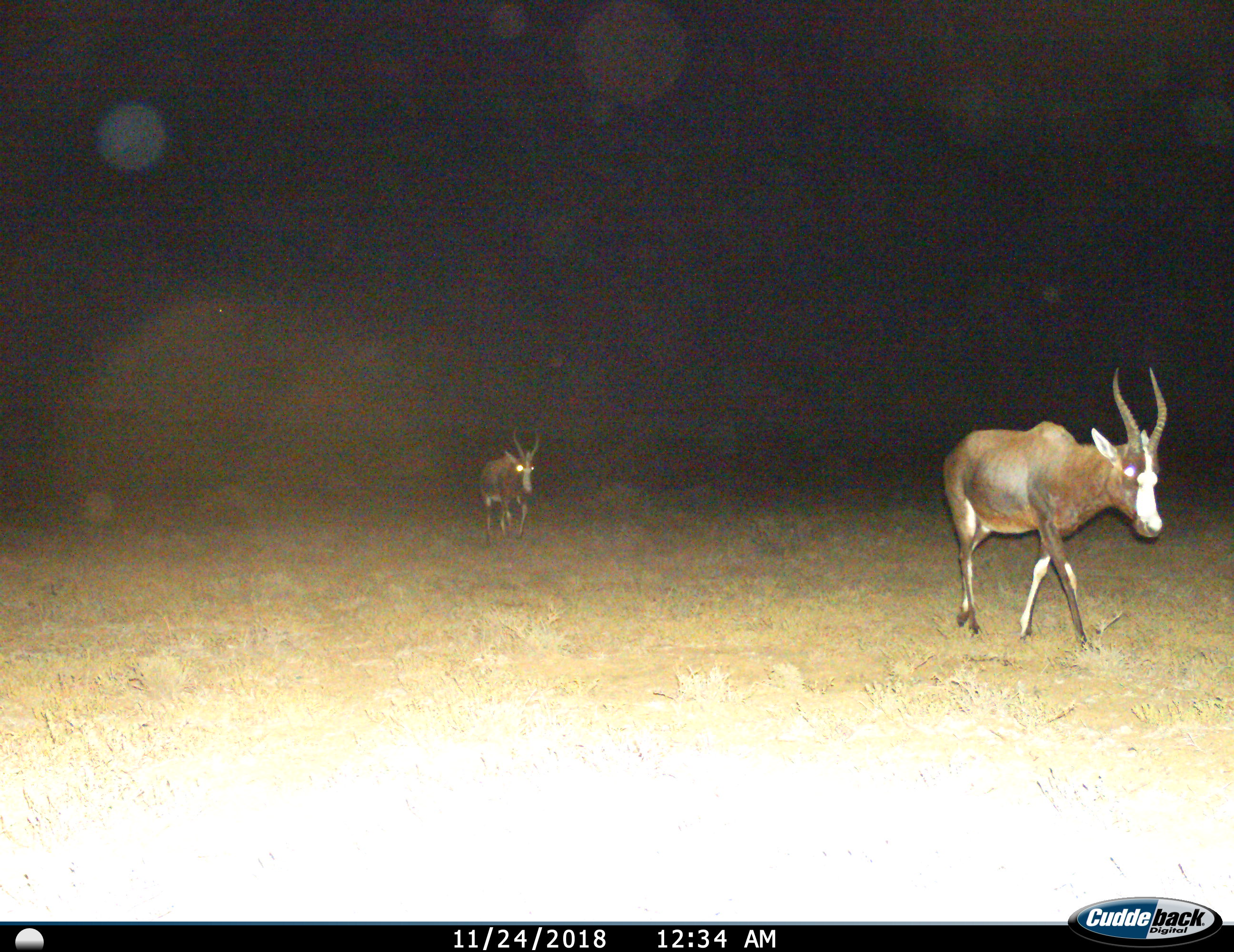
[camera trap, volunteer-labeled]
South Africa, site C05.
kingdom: Animalia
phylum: Chordata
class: Mammalia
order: Artiodactyla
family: Bovidae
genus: Damaliscus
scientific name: Damaliscus pygargus phillipsi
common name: blesbok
Blesbok (Damaliscus pygargus phillipsi), count 2. Behavior (volunteer vote fractions): standing 10%, resting 0%, moving 100%, interacting 0%. Young present (vote fraction): 0%. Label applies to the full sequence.